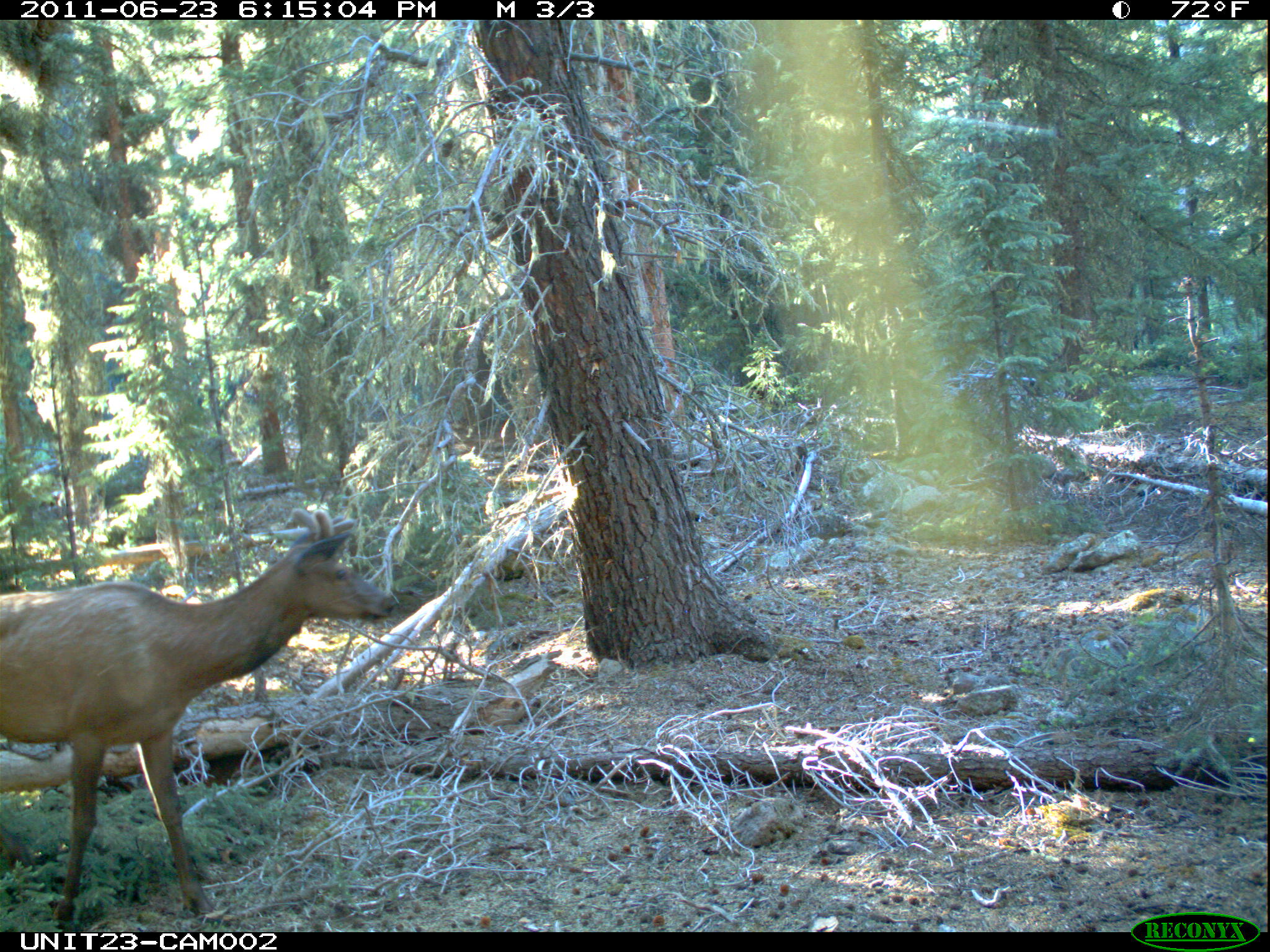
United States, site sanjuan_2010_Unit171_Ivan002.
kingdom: Animalia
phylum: Chordata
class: Mammalia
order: Artiodactyla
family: Cervidae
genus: Cervus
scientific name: Cervus elaphus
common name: red deer